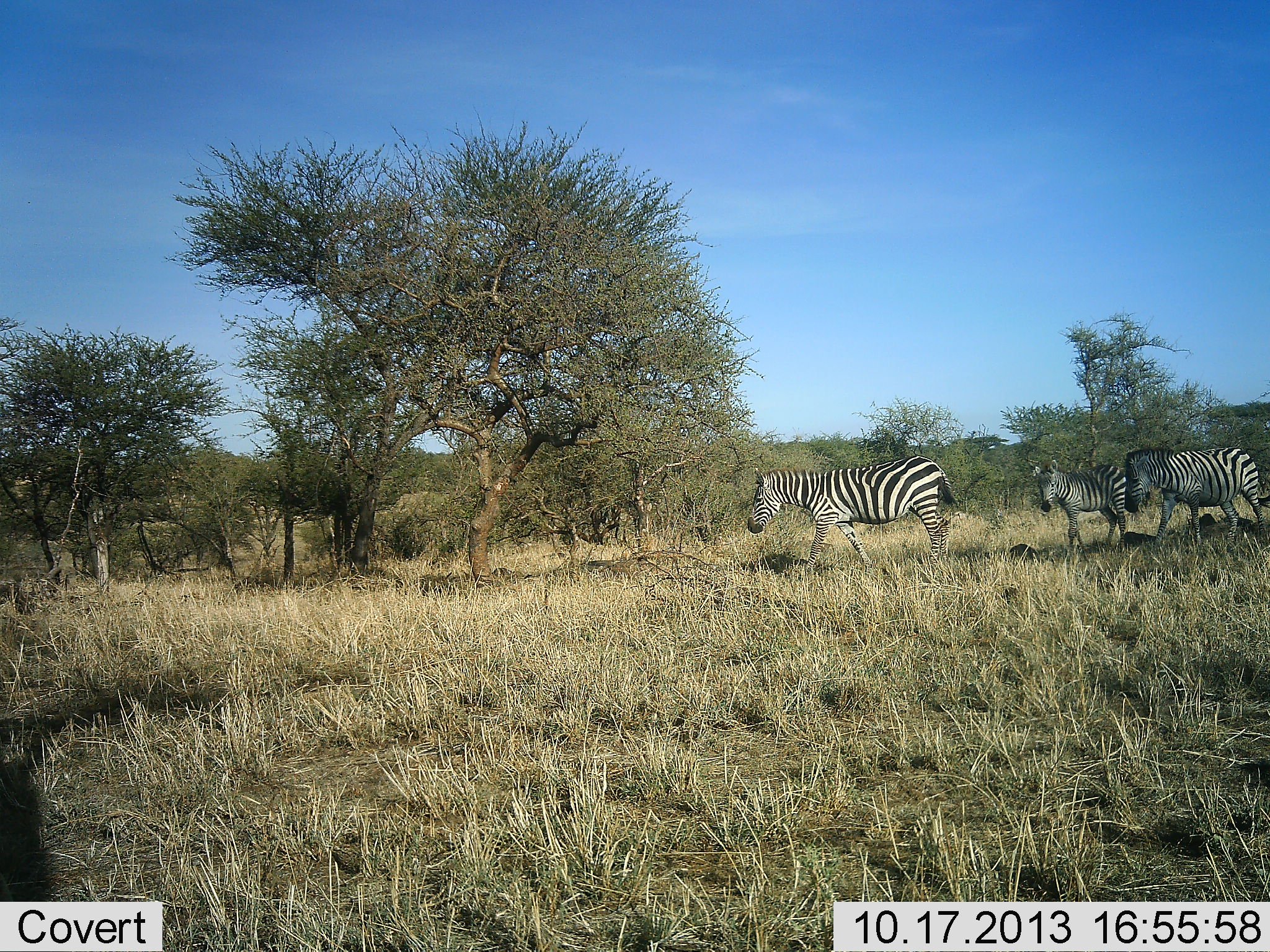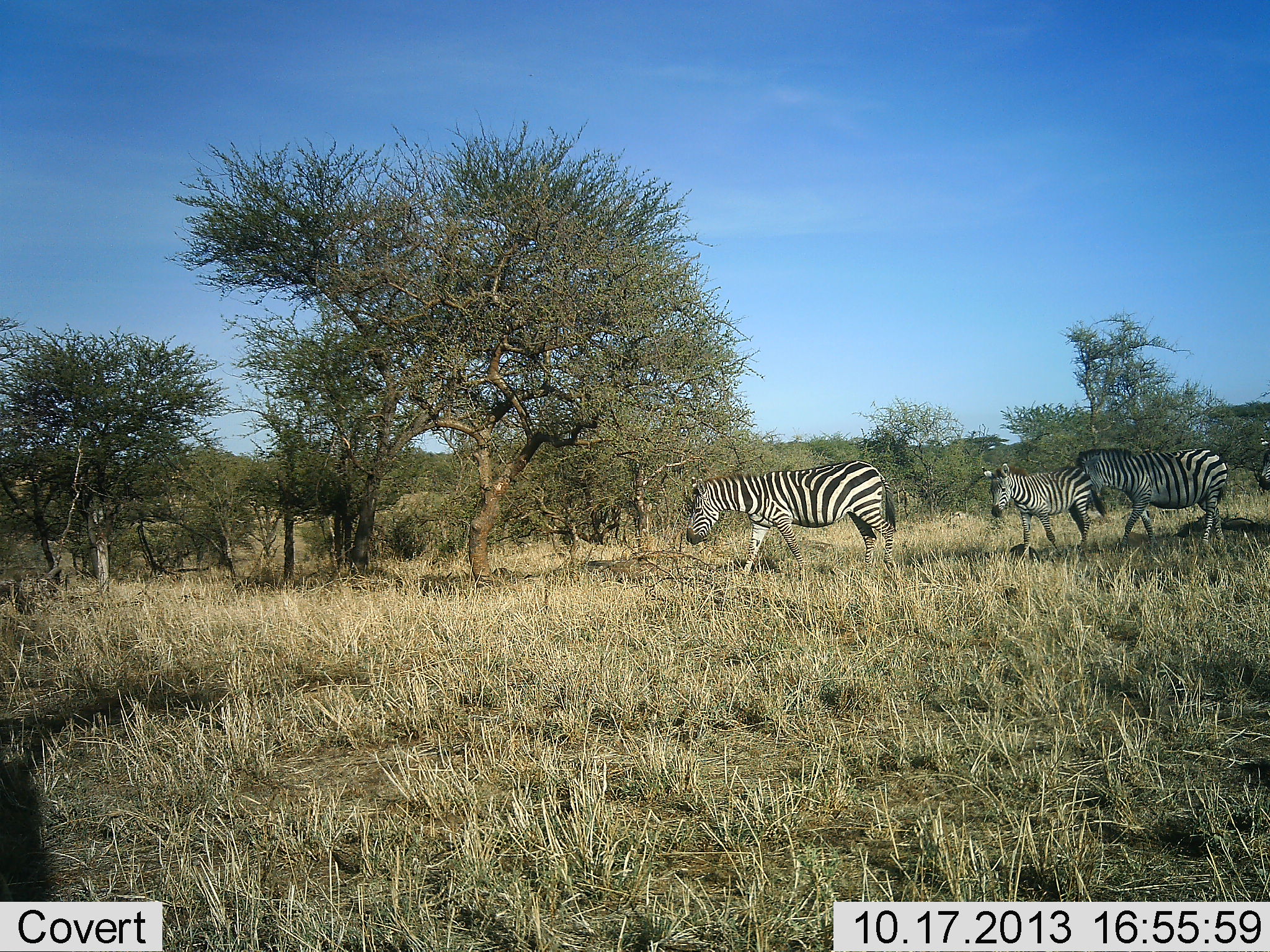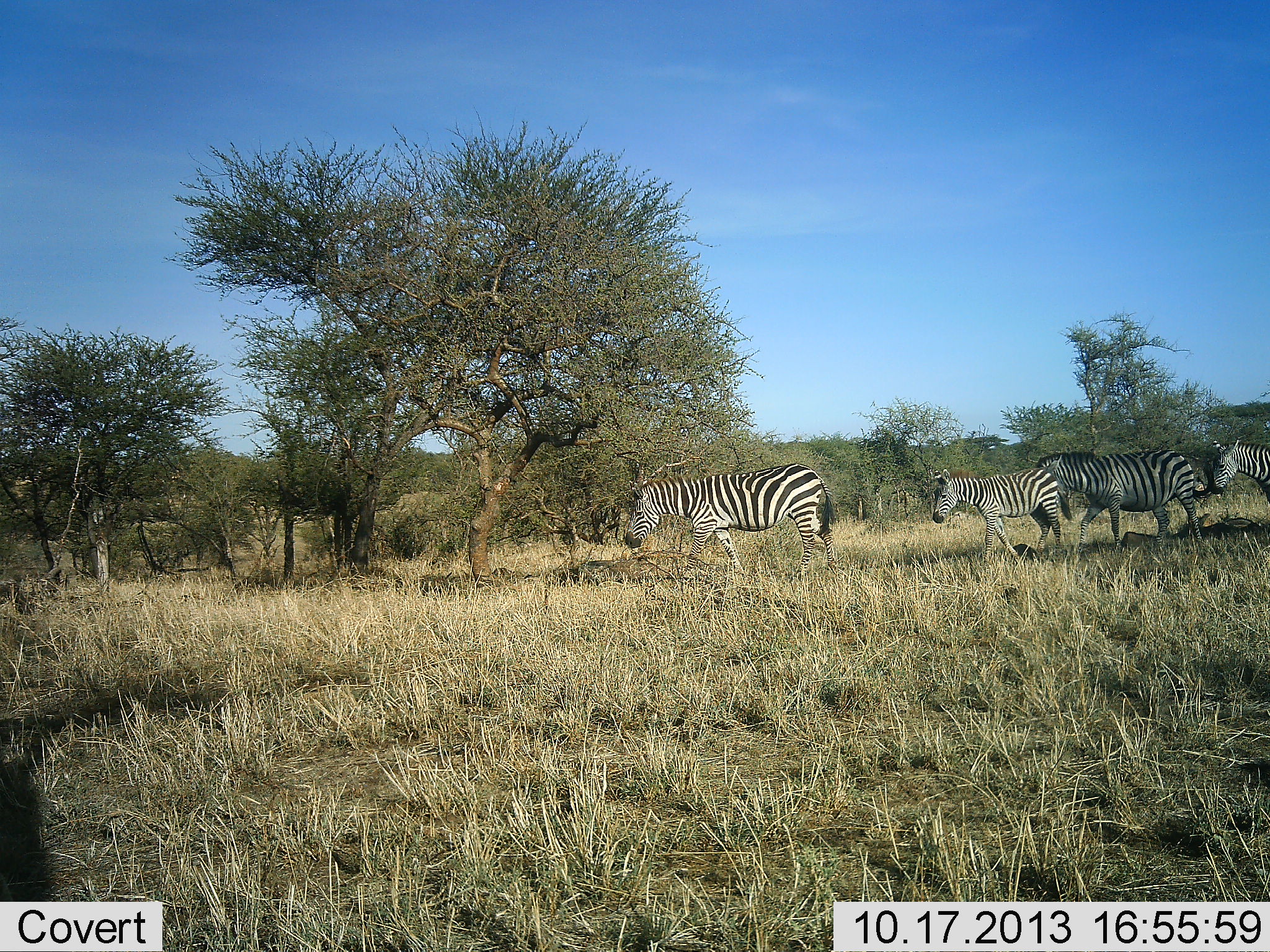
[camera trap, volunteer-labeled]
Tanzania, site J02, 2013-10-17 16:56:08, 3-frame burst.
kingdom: Animalia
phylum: Chordata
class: Mammalia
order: Perissodactyla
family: Equidae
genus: Equus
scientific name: Equus quagga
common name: plains zebra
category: zebra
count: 4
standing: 20%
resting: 0%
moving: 90%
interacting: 0%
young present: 30%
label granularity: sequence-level